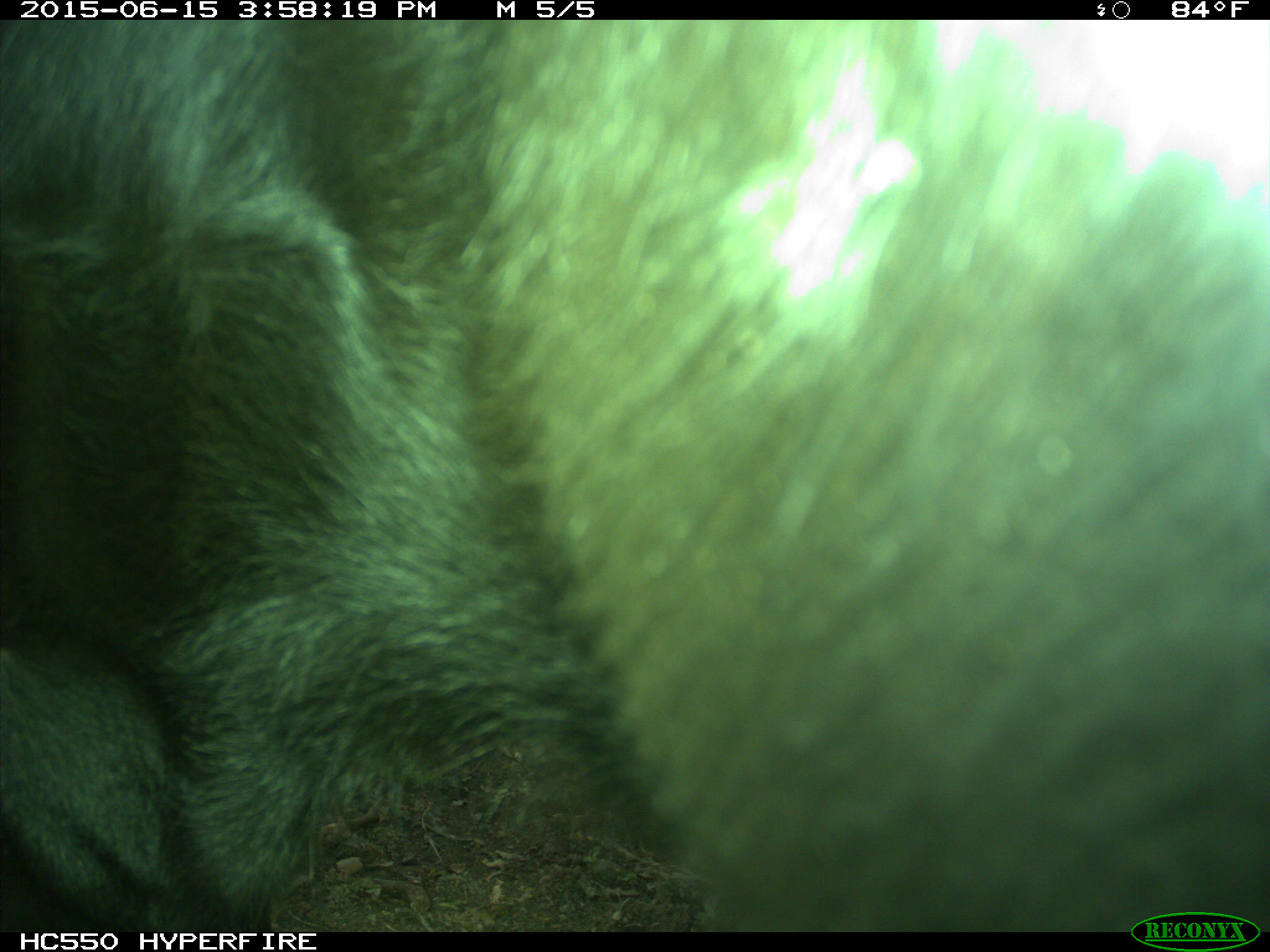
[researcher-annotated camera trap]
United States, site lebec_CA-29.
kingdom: Animalia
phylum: Chordata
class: Mammalia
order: Artiodactyla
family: Bovidae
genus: Bos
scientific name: Bos taurus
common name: domestic cow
Bos taurus (domestic cow).